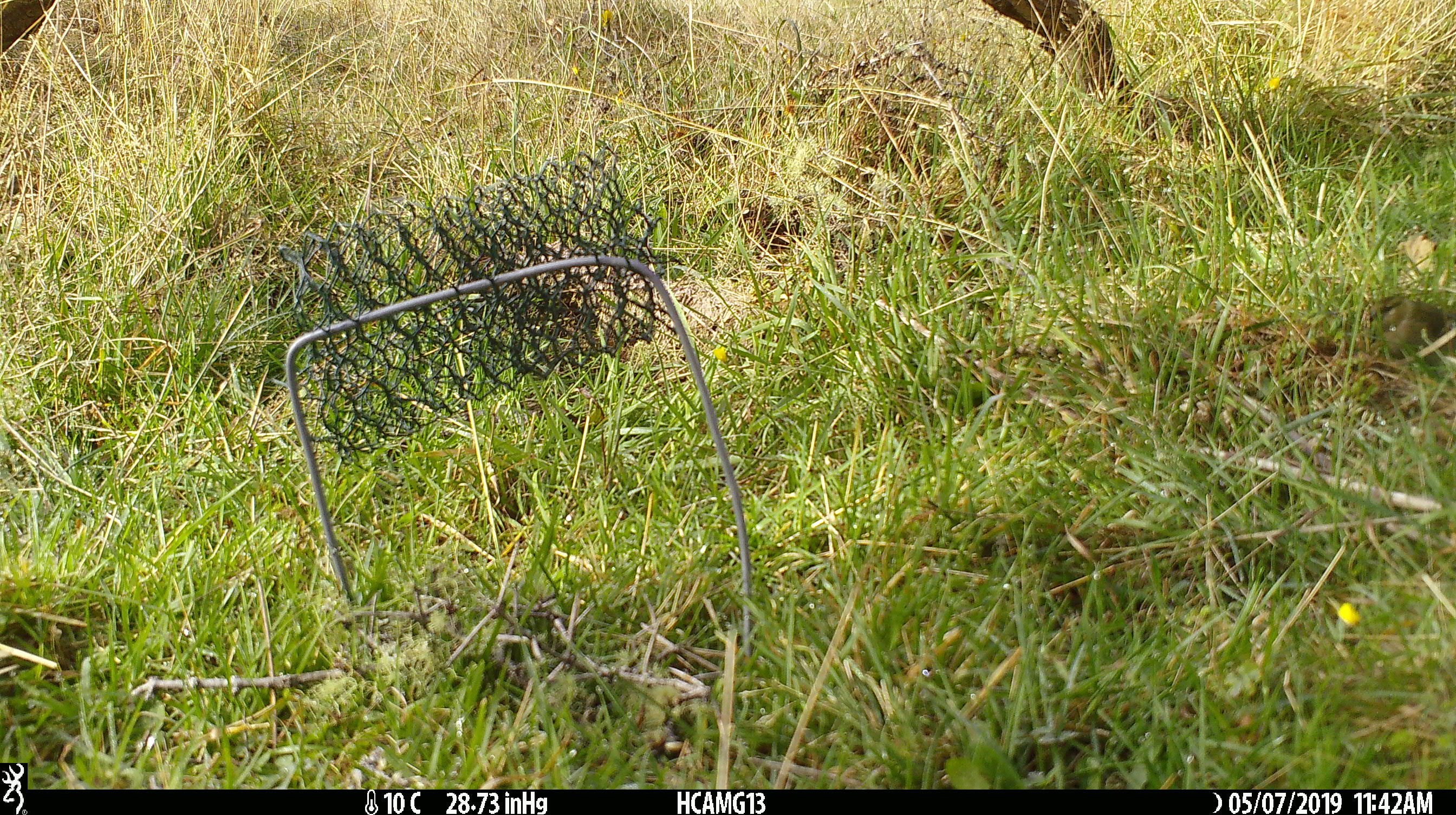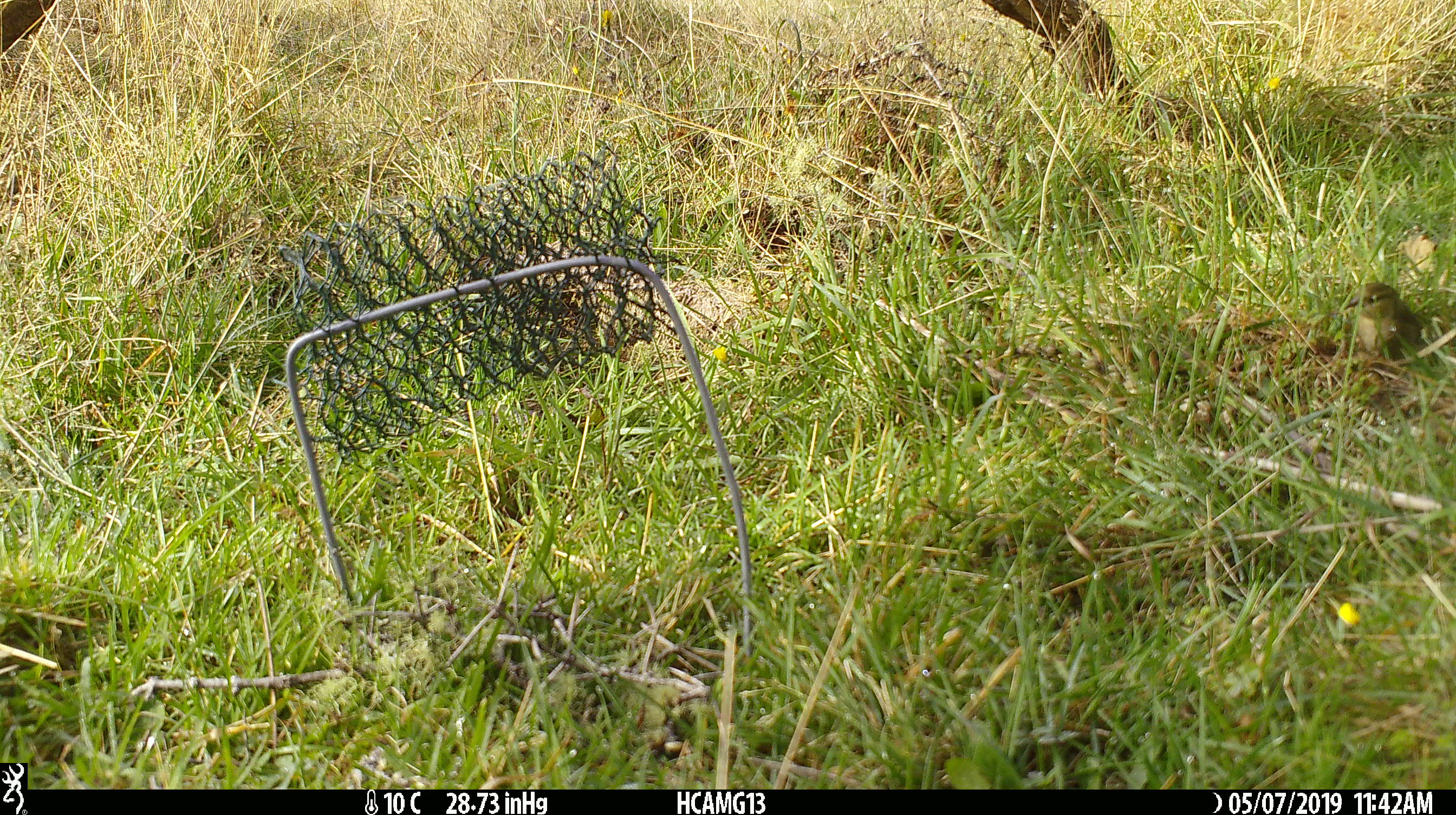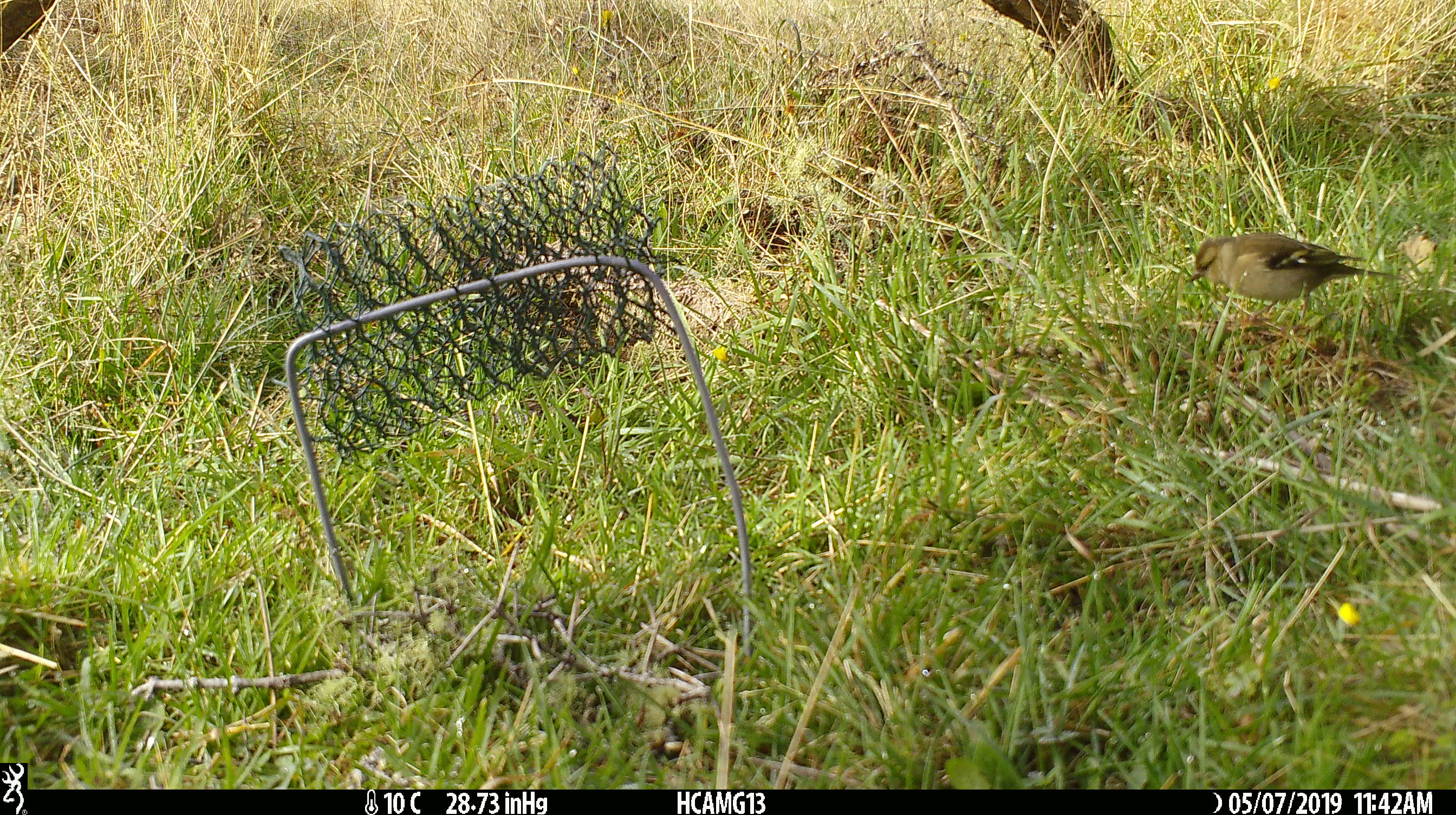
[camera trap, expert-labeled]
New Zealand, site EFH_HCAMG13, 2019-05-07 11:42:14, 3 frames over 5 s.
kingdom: Animalia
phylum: Chordata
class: Aves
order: Passeriformes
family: Fringillidae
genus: Fringilla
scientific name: Fringilla coelebs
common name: common chaffinch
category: chaffinch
Chaffinch (common chaffinch) (Fringilla coelebs).